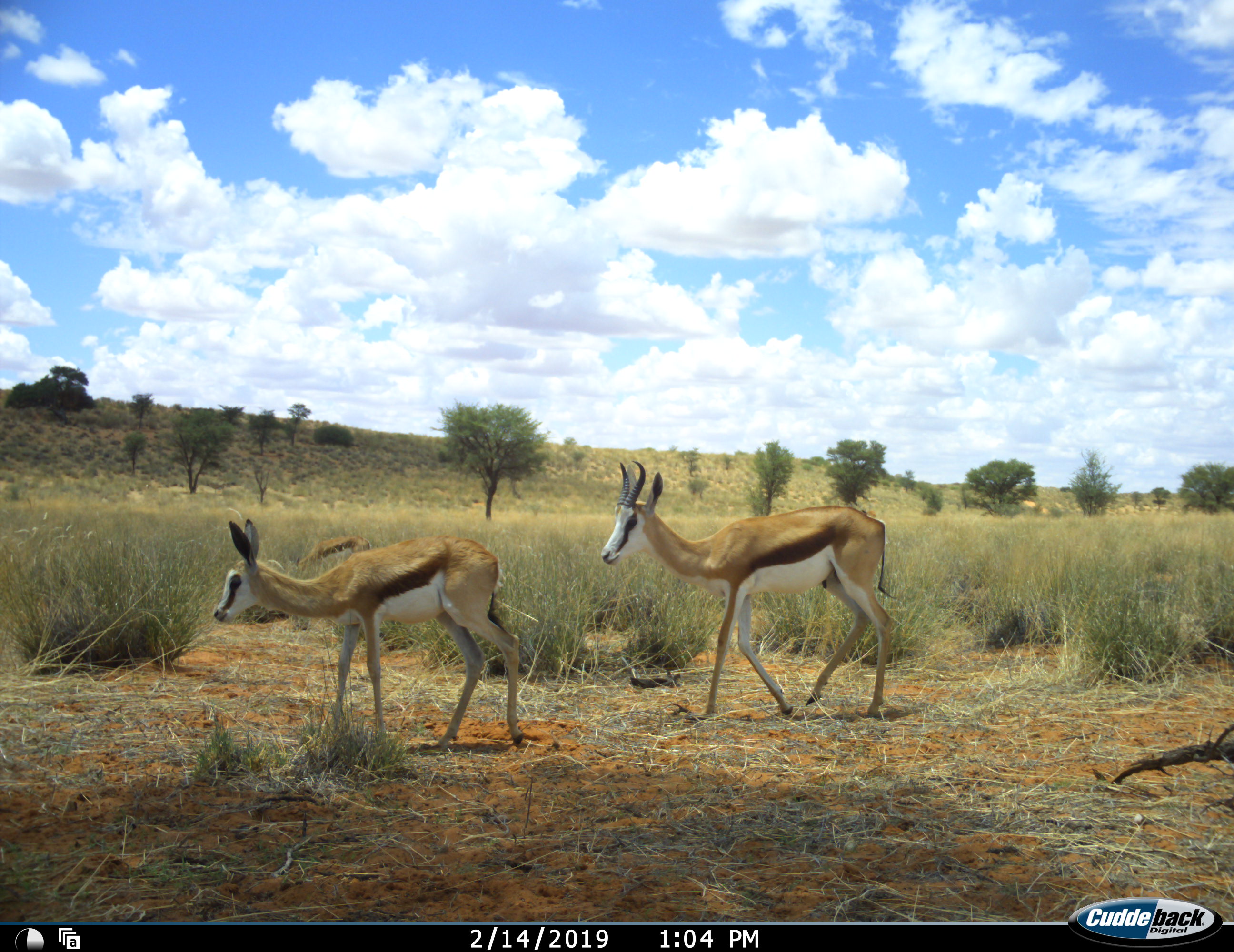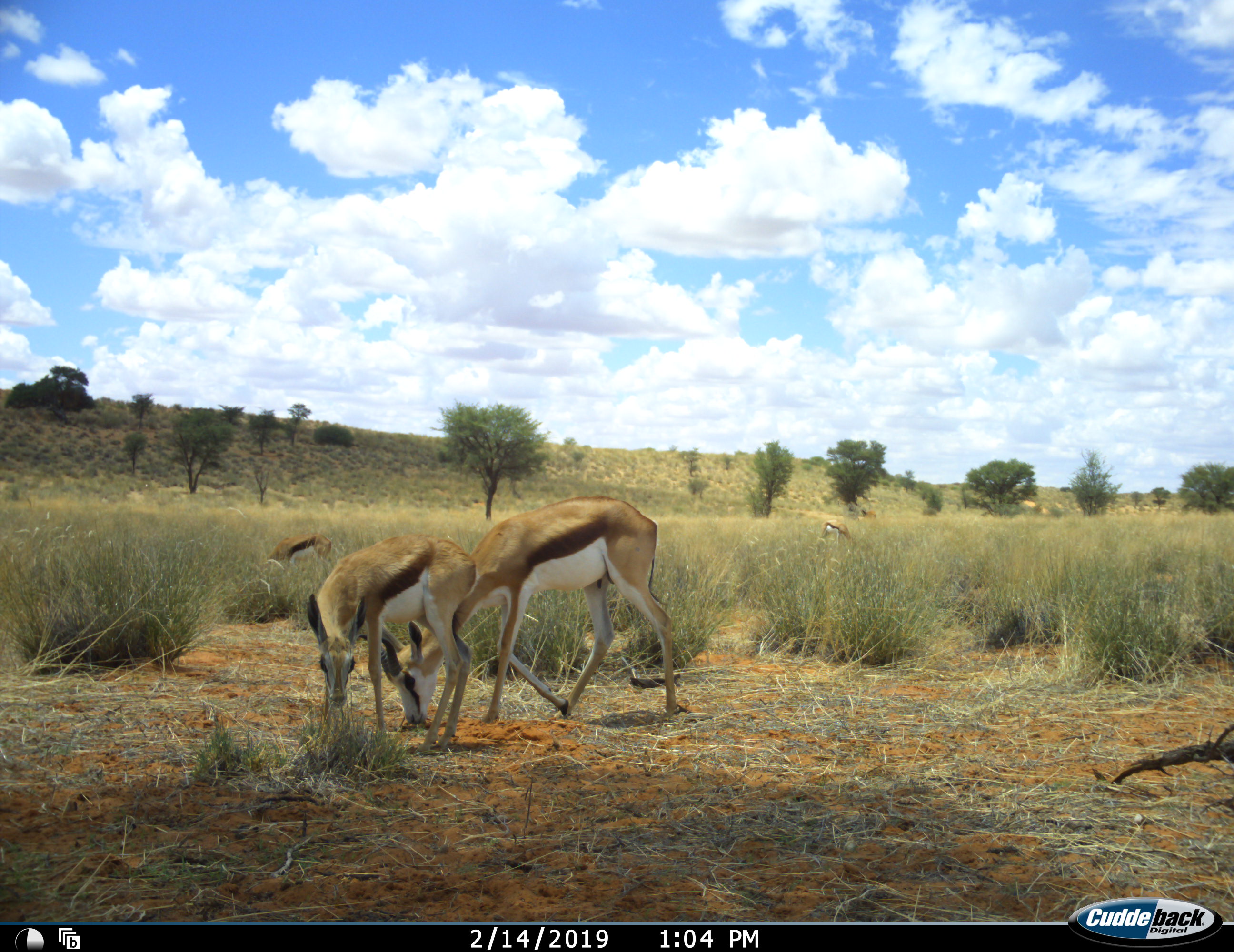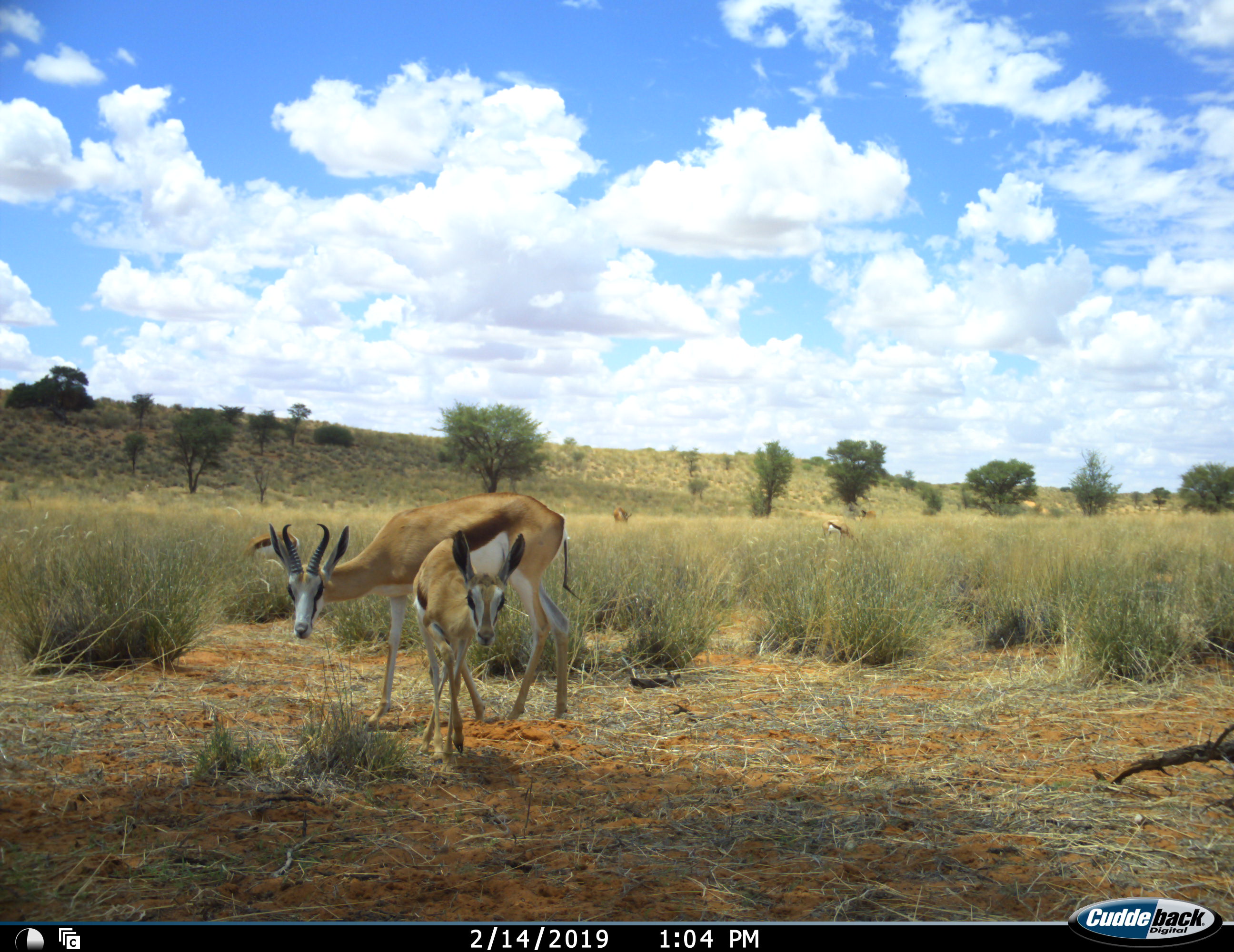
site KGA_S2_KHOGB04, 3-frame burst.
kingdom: Animalia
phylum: Chordata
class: Mammalia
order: Artiodactyla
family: Bovidae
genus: Antidorcas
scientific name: Antidorcas marsupialis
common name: springbok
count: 3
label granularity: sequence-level